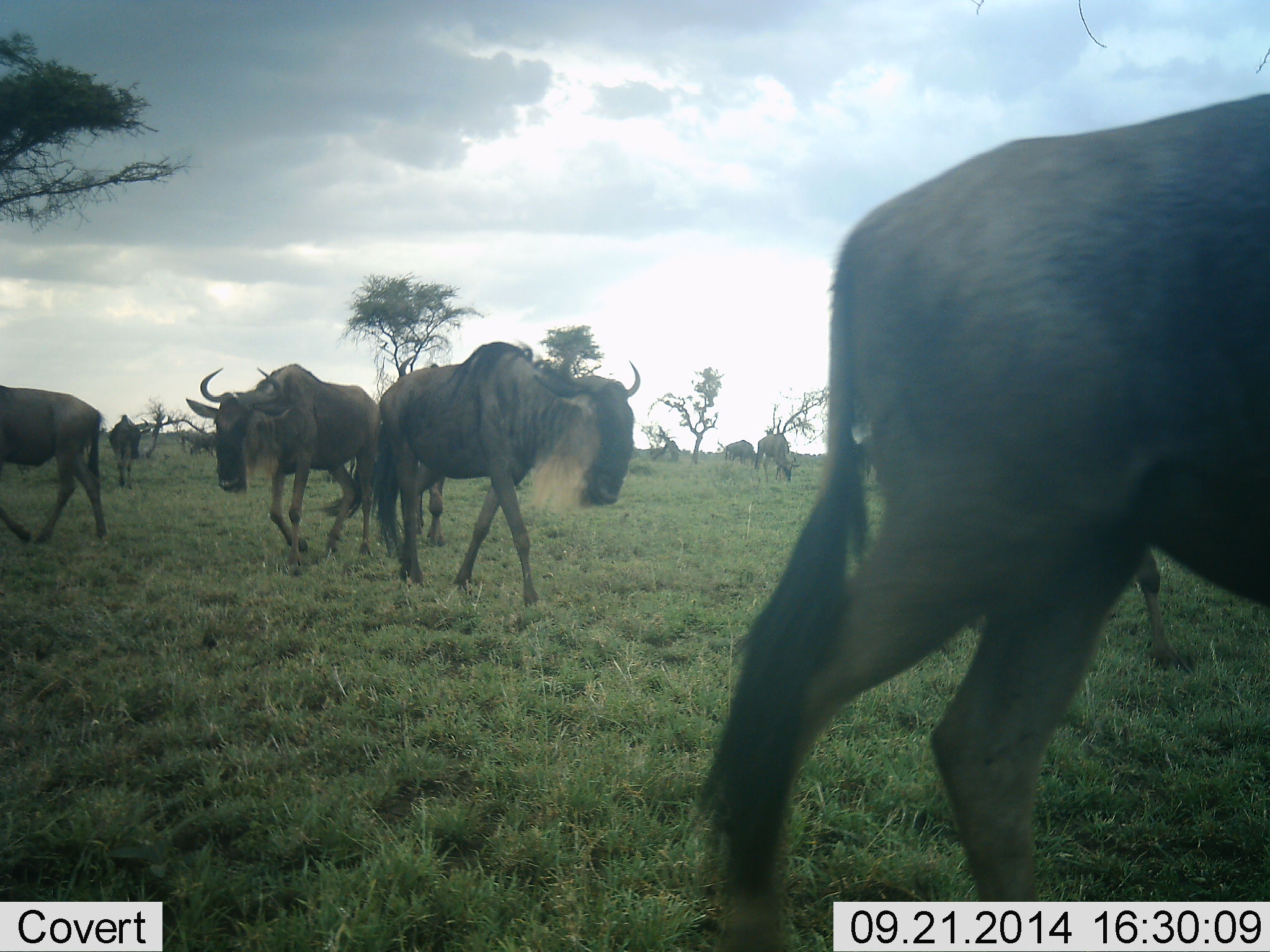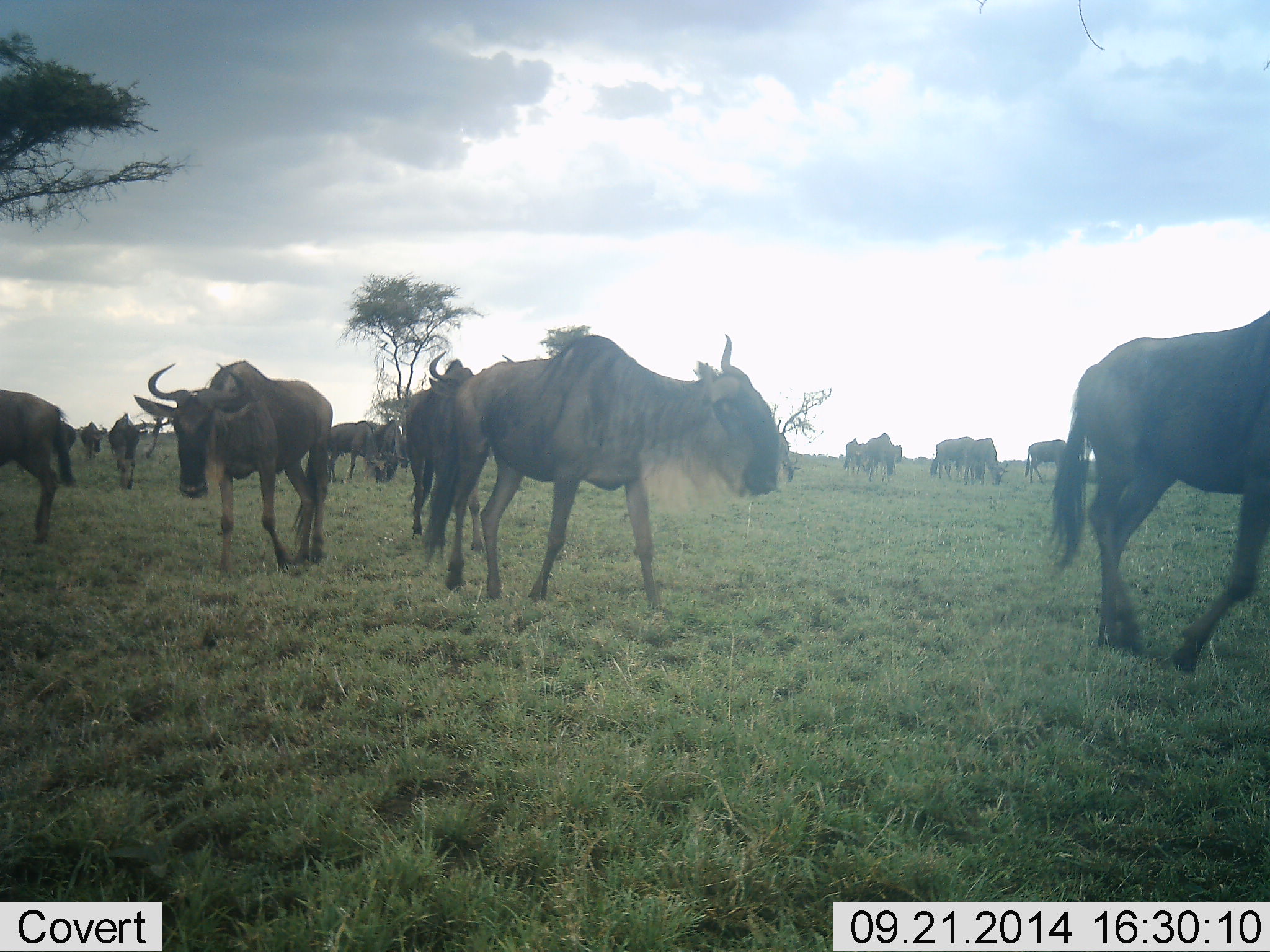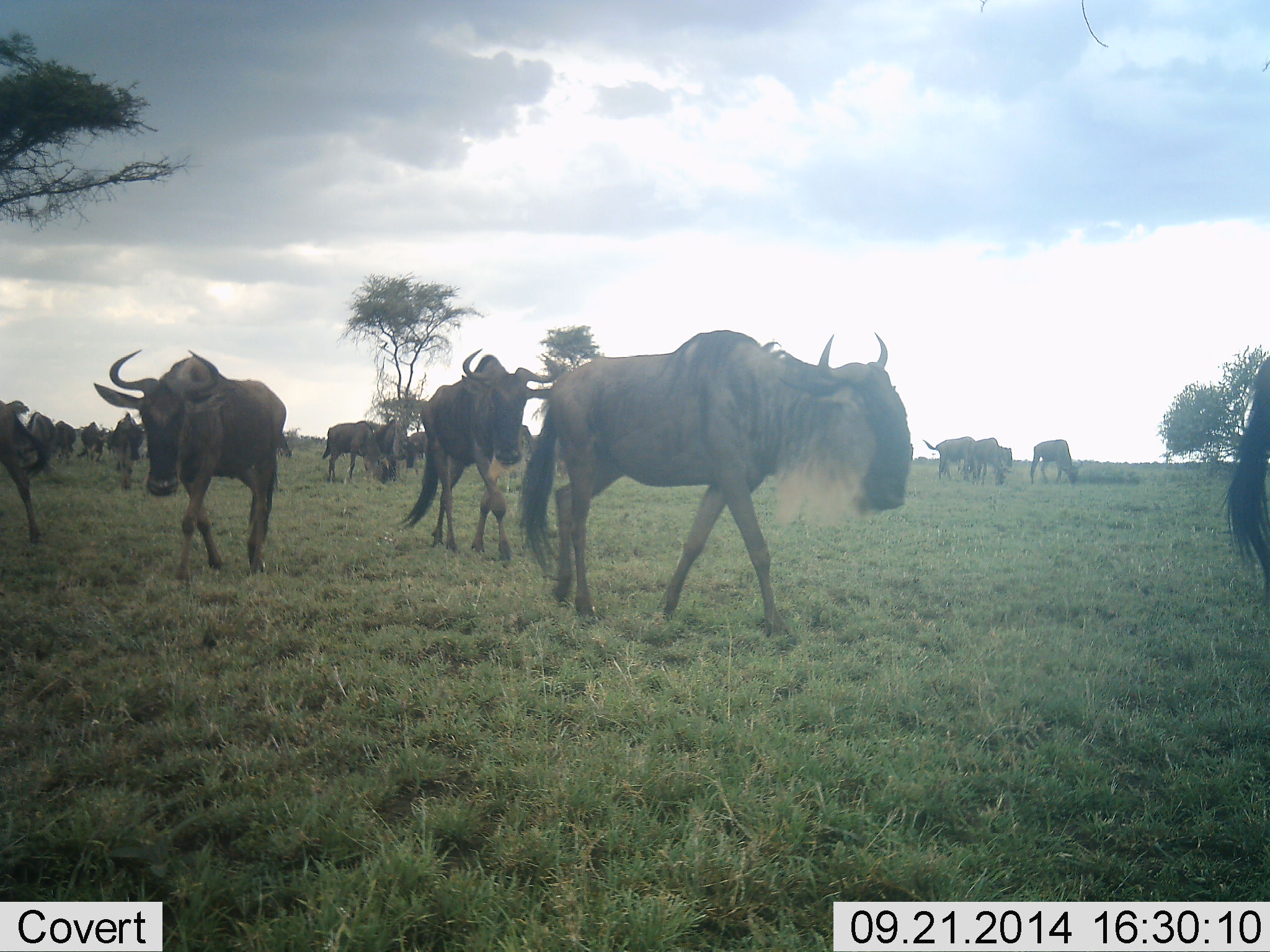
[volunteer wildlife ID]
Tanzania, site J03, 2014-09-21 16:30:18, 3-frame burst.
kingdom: Animalia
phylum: Chordata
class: Mammalia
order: Artiodactyla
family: Bovidae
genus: Connochaetes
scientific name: Connochaetes taurinus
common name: blue wildebeest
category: wildebeest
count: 11-50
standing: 20%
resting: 0%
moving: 100%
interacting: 0%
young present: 0%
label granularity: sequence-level